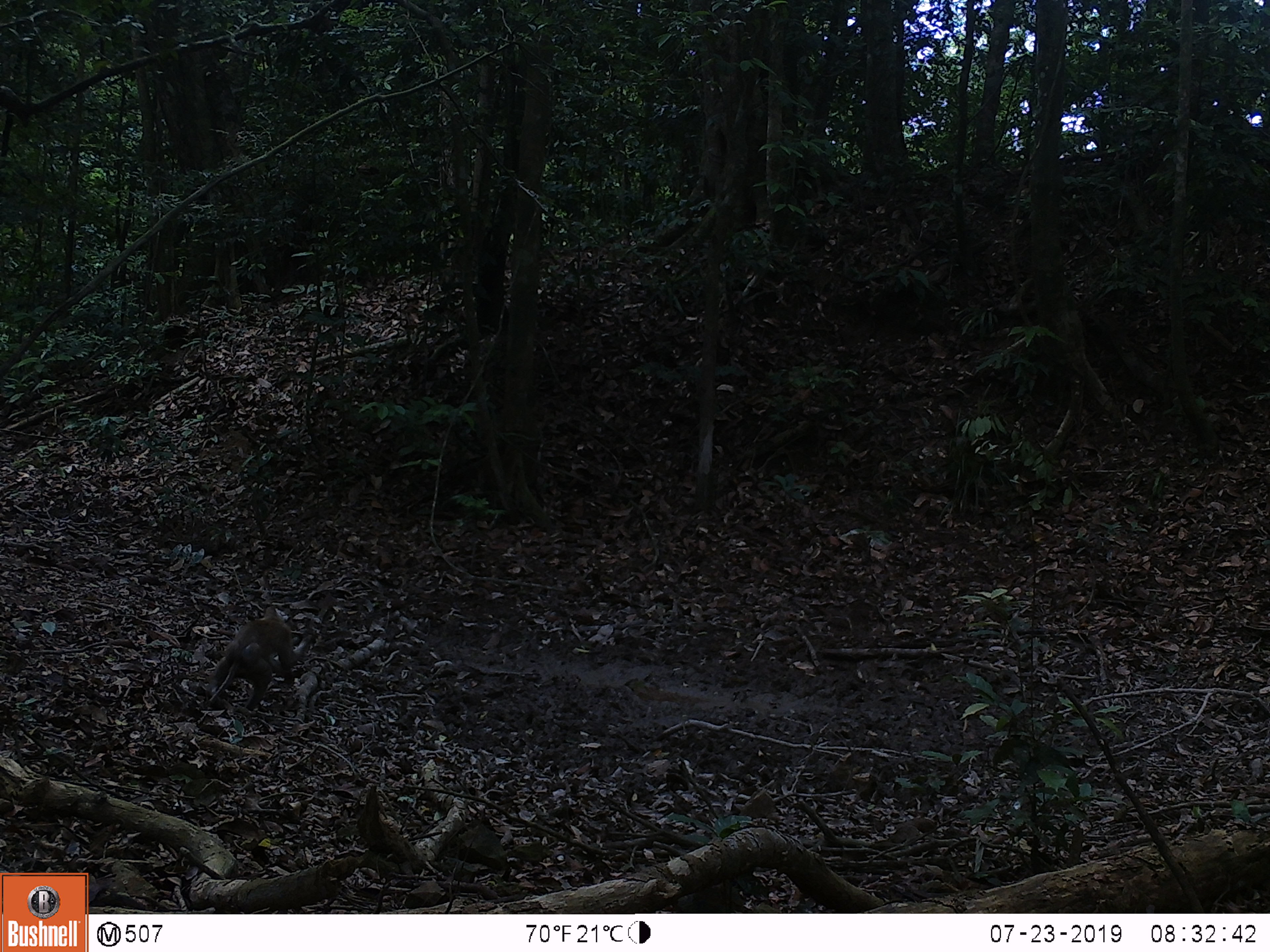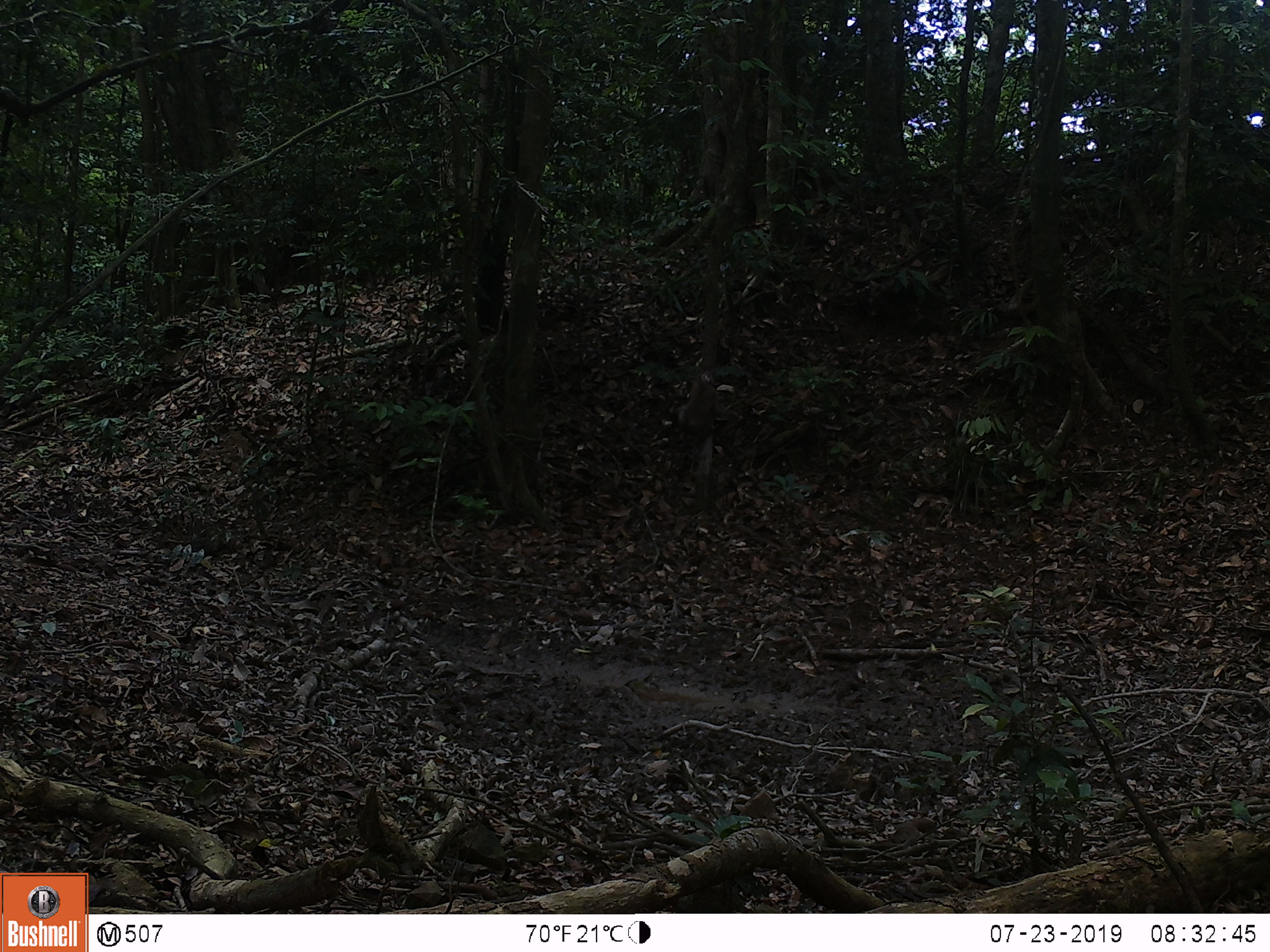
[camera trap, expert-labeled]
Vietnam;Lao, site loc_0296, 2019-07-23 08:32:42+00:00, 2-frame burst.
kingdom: Animalia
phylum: Chordata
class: Mammalia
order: Primates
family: Cercopithecidae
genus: Macaca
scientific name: Macaca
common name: macaques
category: assam or rhesus macaque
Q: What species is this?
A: Assam or rhesus macaque (macaques) (Macaca).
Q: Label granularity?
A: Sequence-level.